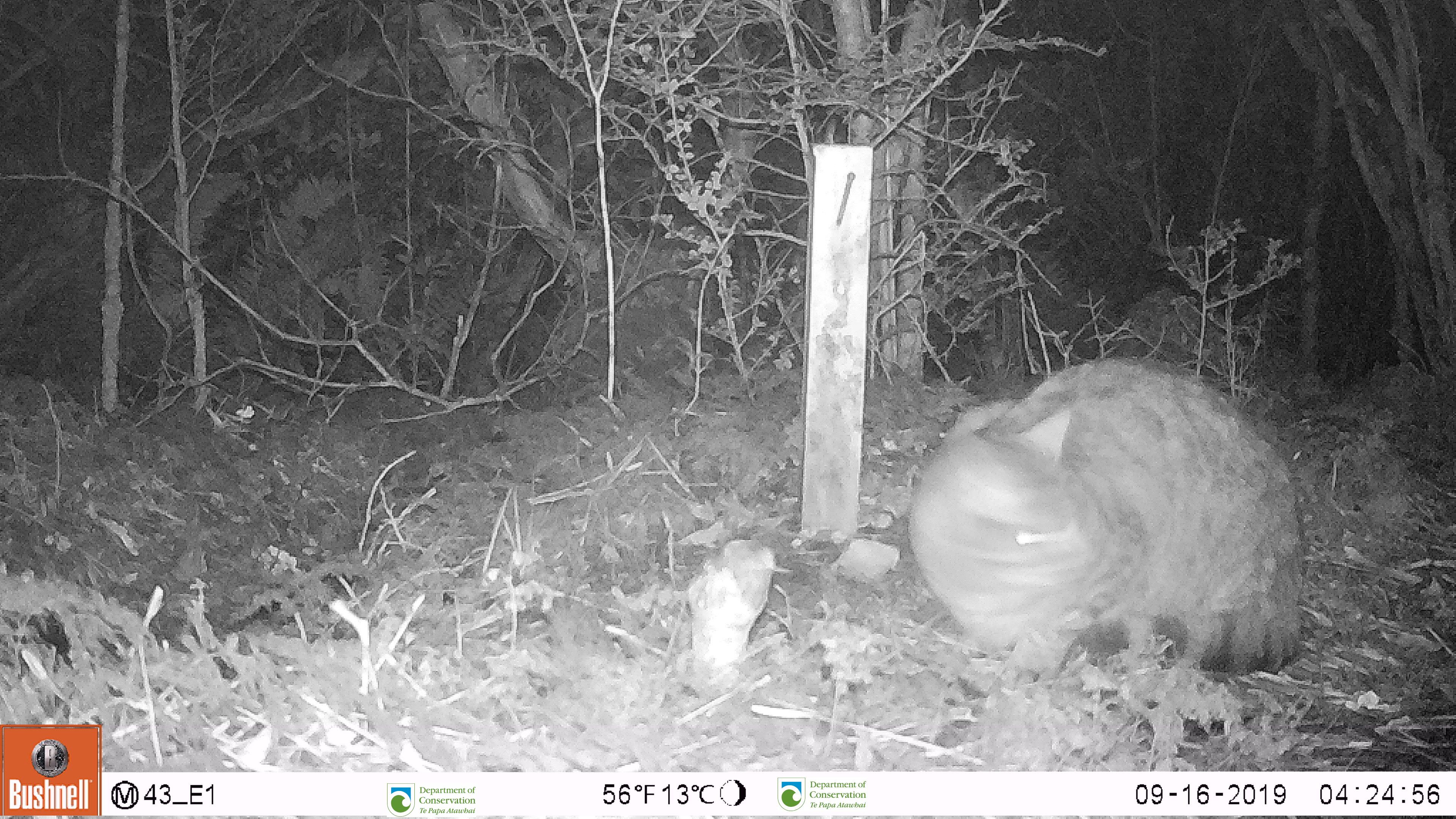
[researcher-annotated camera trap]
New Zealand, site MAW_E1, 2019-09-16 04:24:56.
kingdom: Animalia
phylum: Chordata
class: Mammalia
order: Carnivora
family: Felidae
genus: Felis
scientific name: Felis catus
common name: domestic cat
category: cat